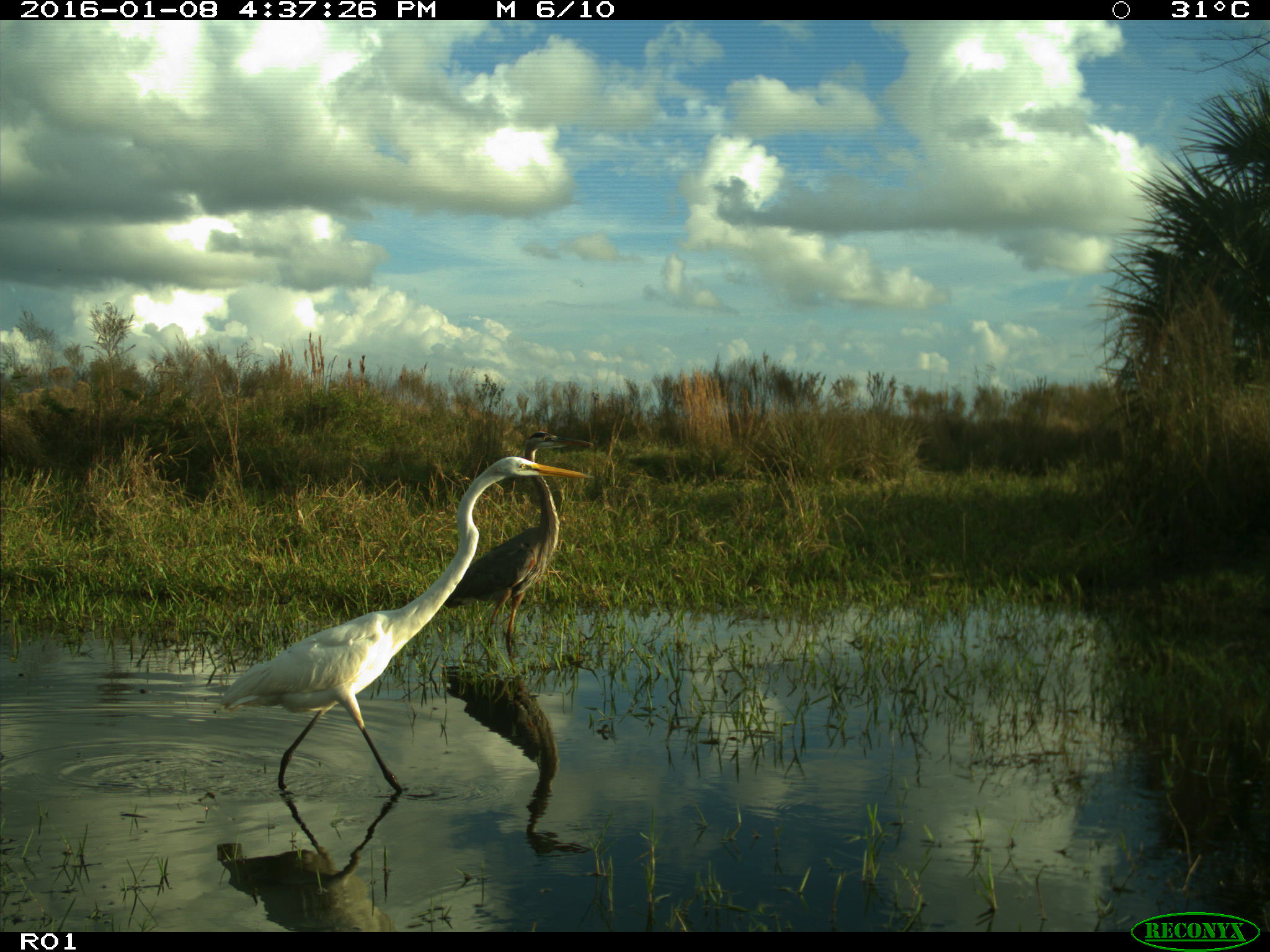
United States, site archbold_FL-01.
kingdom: Animalia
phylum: Chordata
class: Aves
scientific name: Aves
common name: birds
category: unidentified bird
Unidentified bird (birds) (Aves).